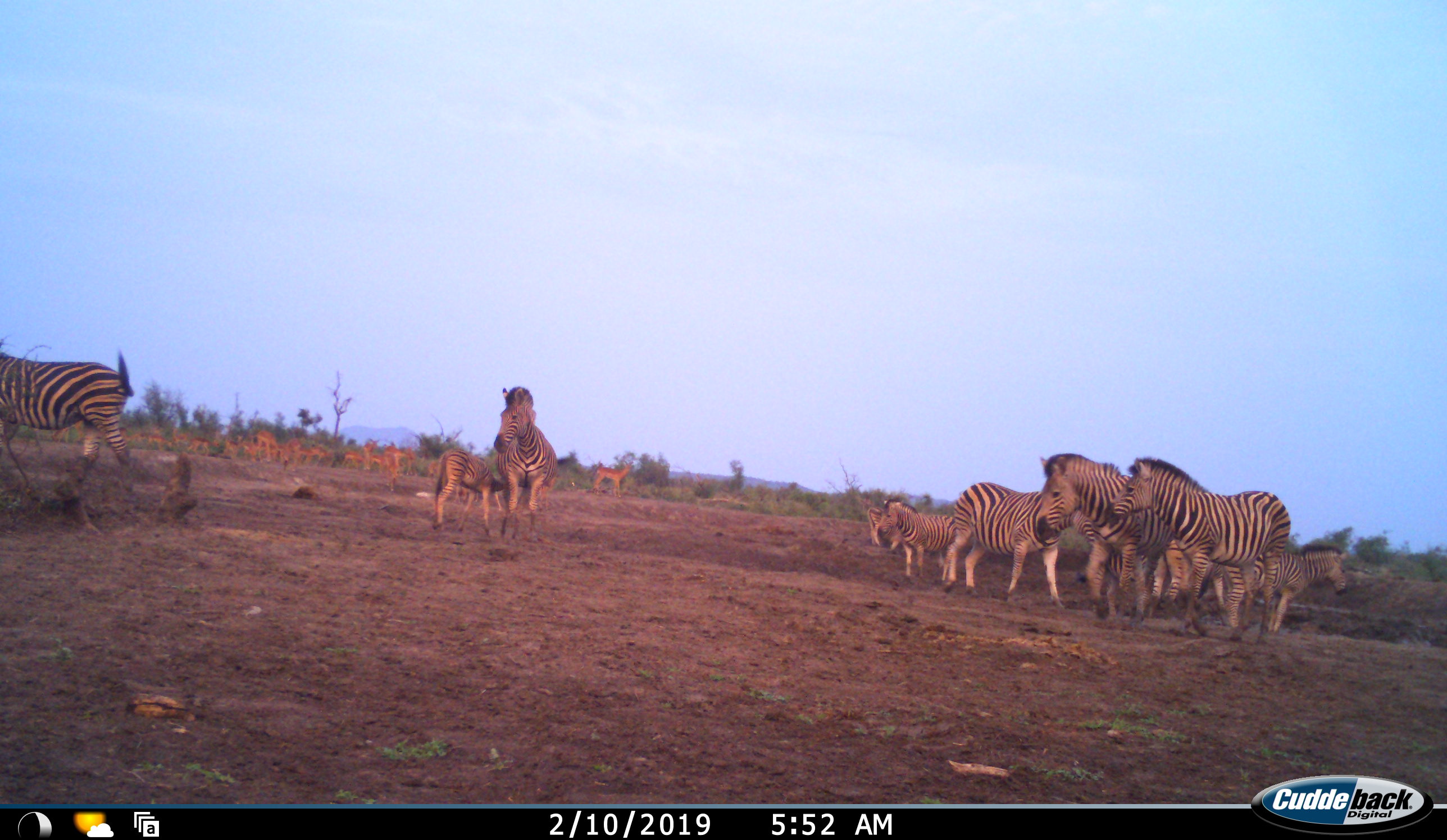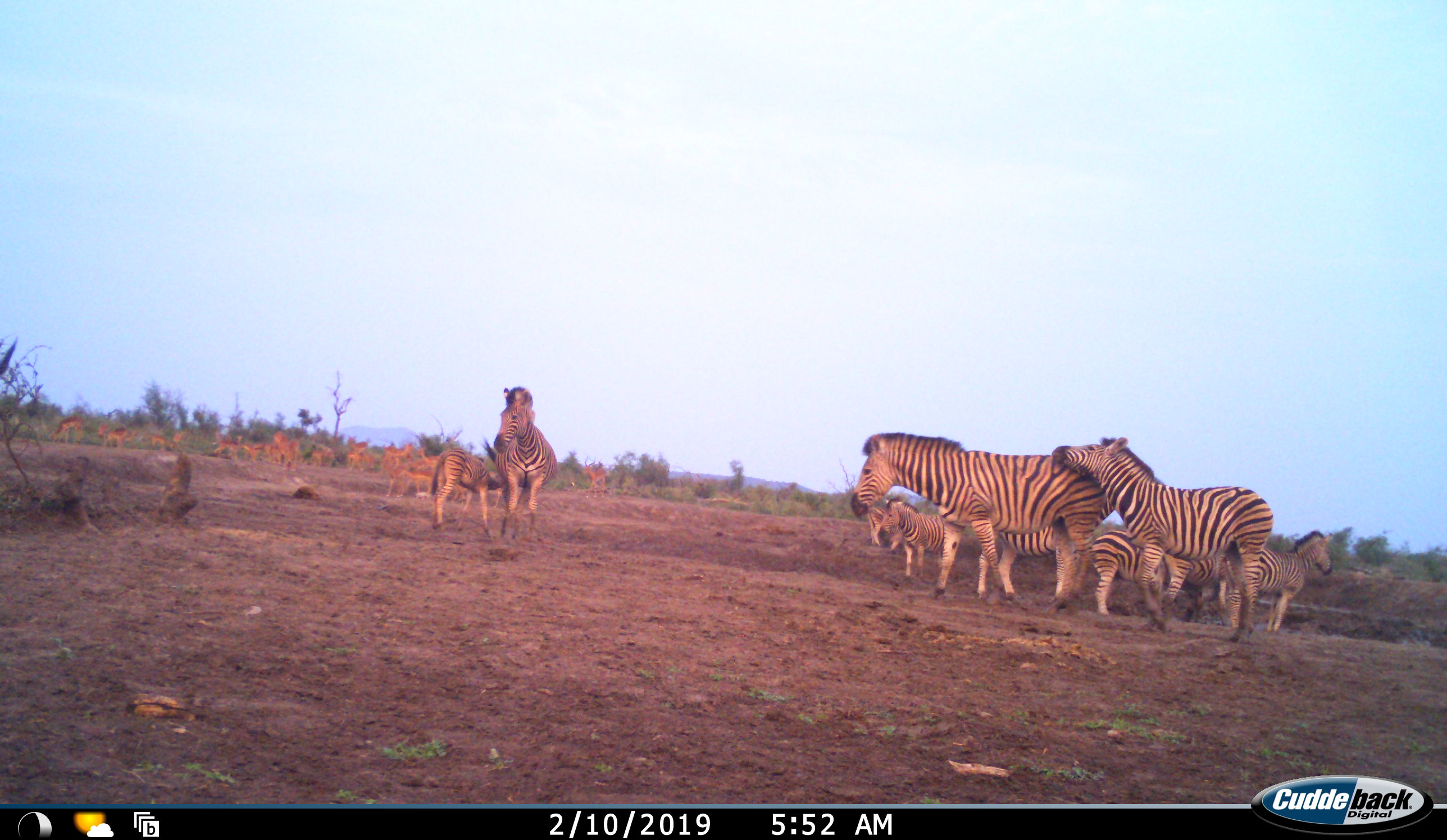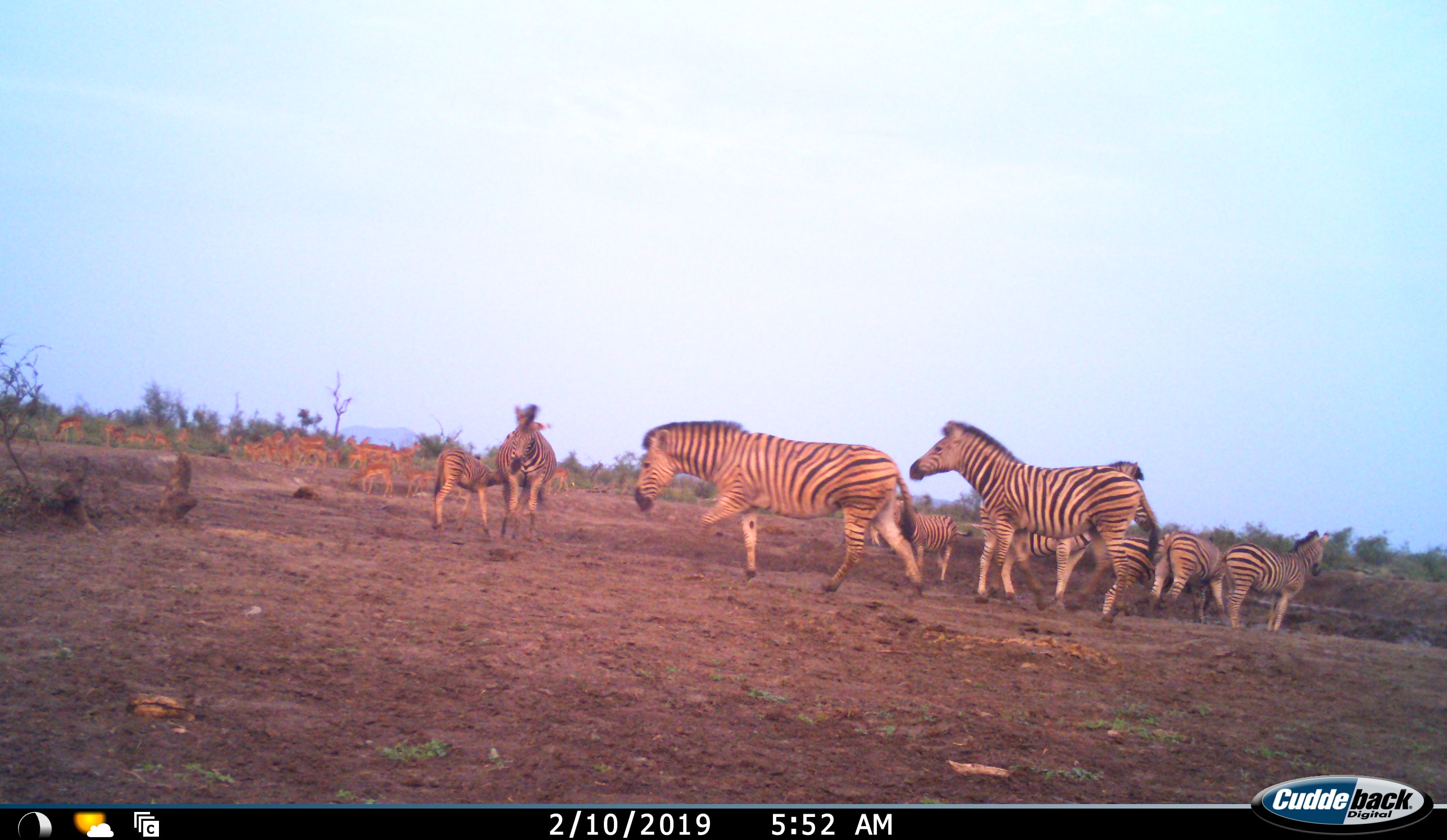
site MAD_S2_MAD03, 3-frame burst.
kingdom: Animalia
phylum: Chordata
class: Mammalia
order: Perissodactyla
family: Equidae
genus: Equus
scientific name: Equus quagga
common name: plains zebra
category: zebraplains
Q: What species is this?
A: Zebraplains (plains zebra) (Equus quagga).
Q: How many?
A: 10.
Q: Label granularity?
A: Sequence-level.